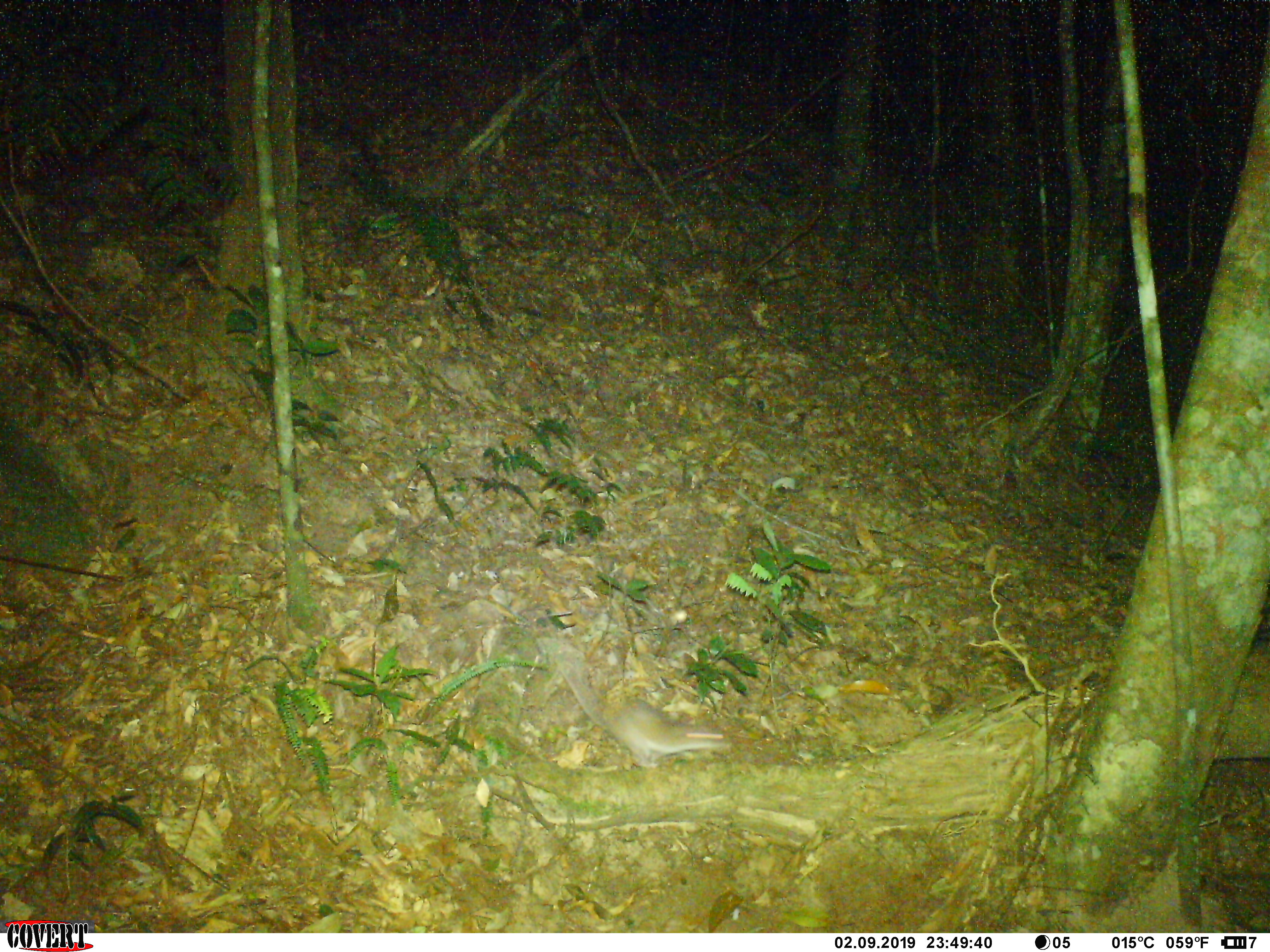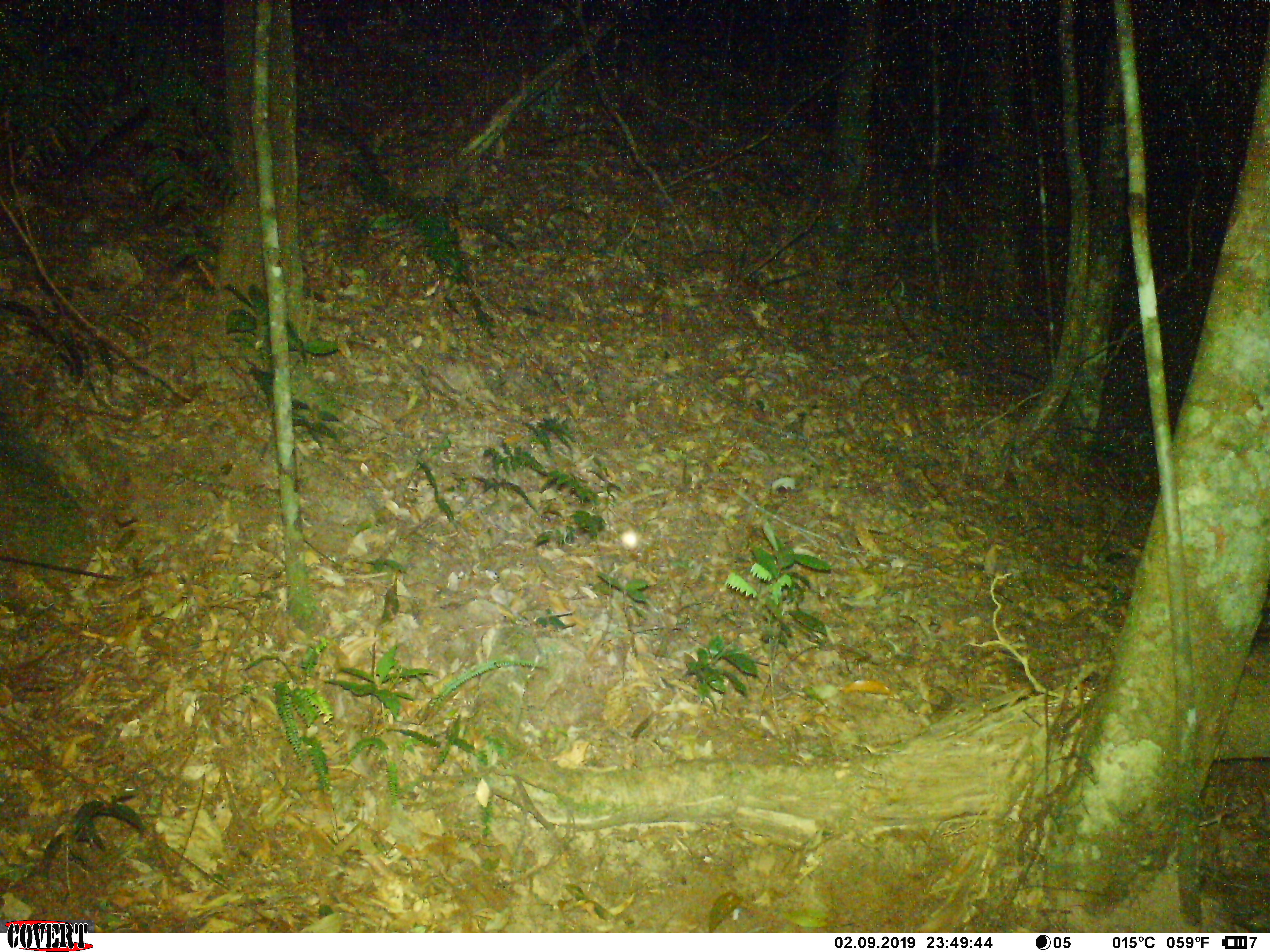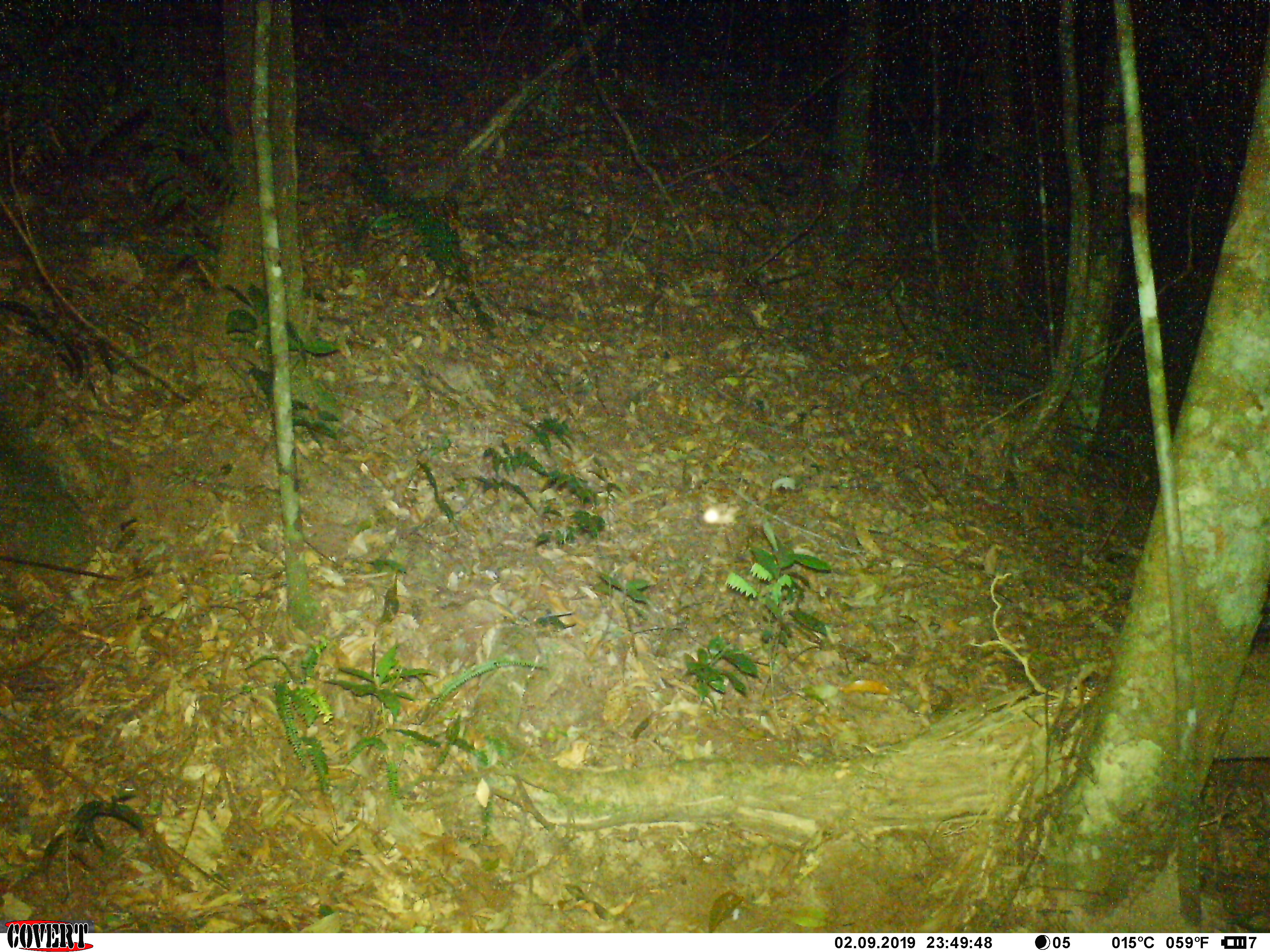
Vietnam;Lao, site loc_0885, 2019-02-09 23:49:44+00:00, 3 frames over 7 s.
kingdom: Animalia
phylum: Chordata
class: Mammalia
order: Rodentia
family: Muridae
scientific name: Muridae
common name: old-world mice and rats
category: unidentified murid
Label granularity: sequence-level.